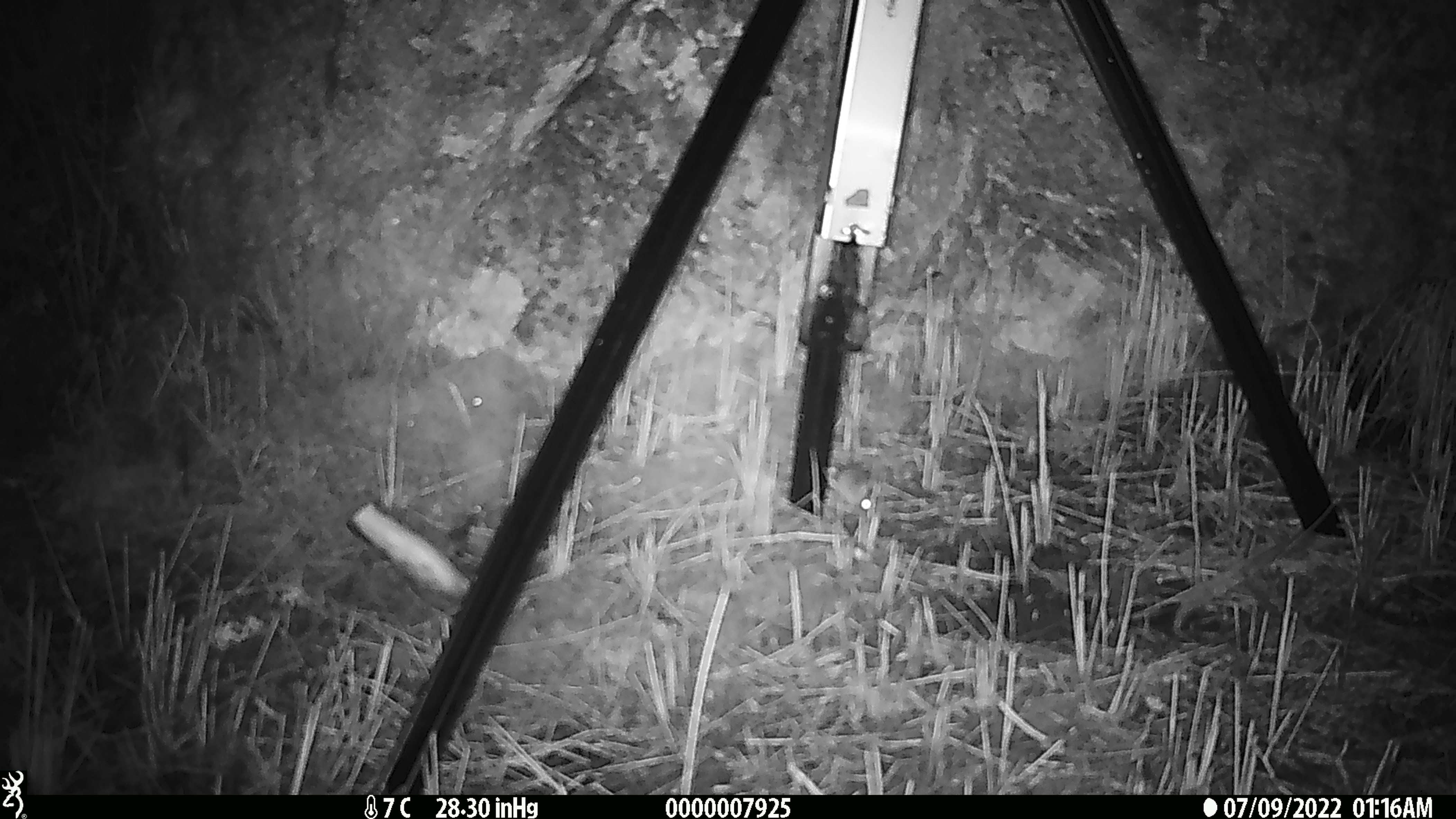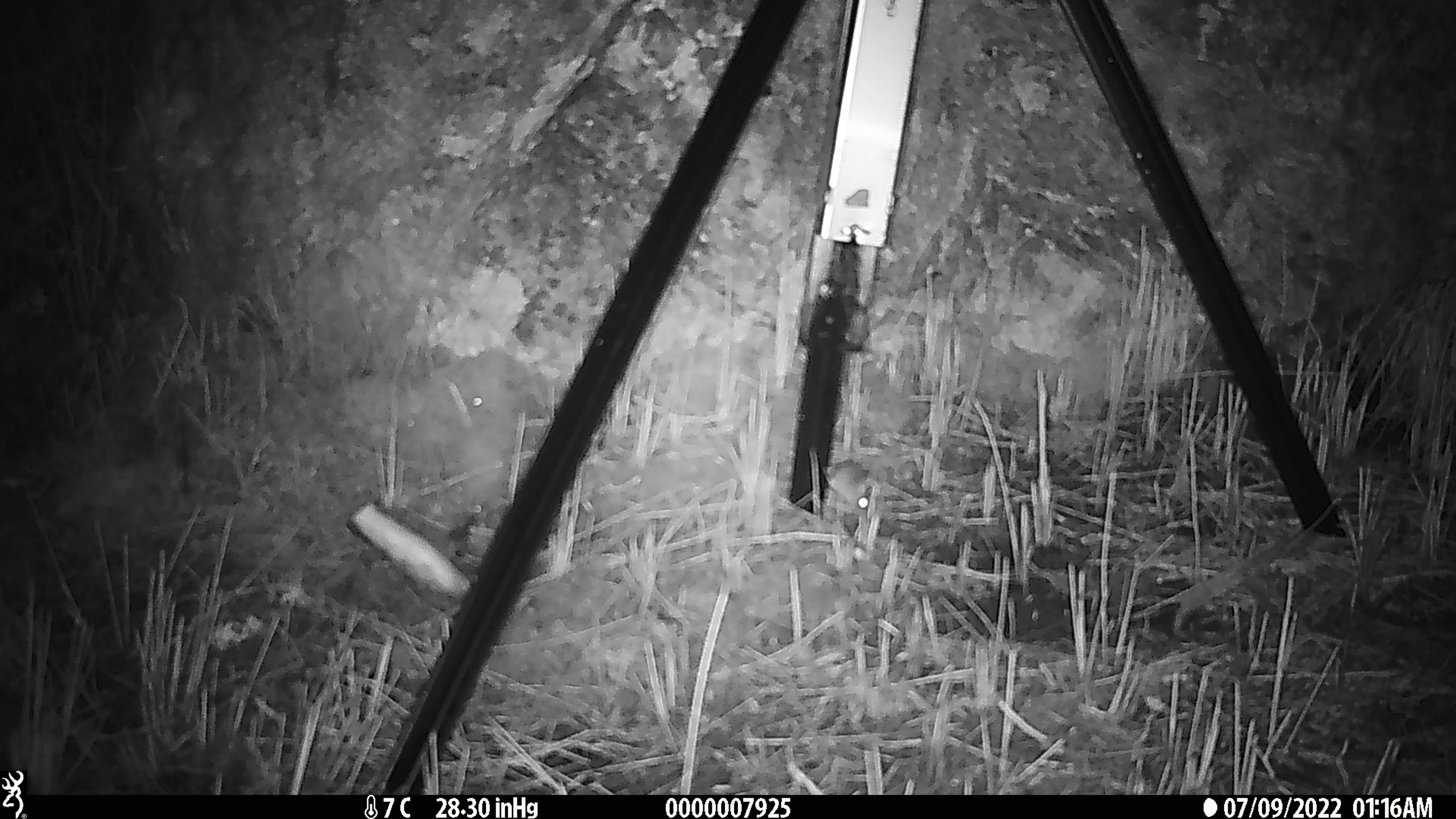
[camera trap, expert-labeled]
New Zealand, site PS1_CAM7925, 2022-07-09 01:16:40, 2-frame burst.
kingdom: Animalia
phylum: Chordata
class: Mammalia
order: Rodentia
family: Muridae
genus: Mus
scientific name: Mus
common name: mouse